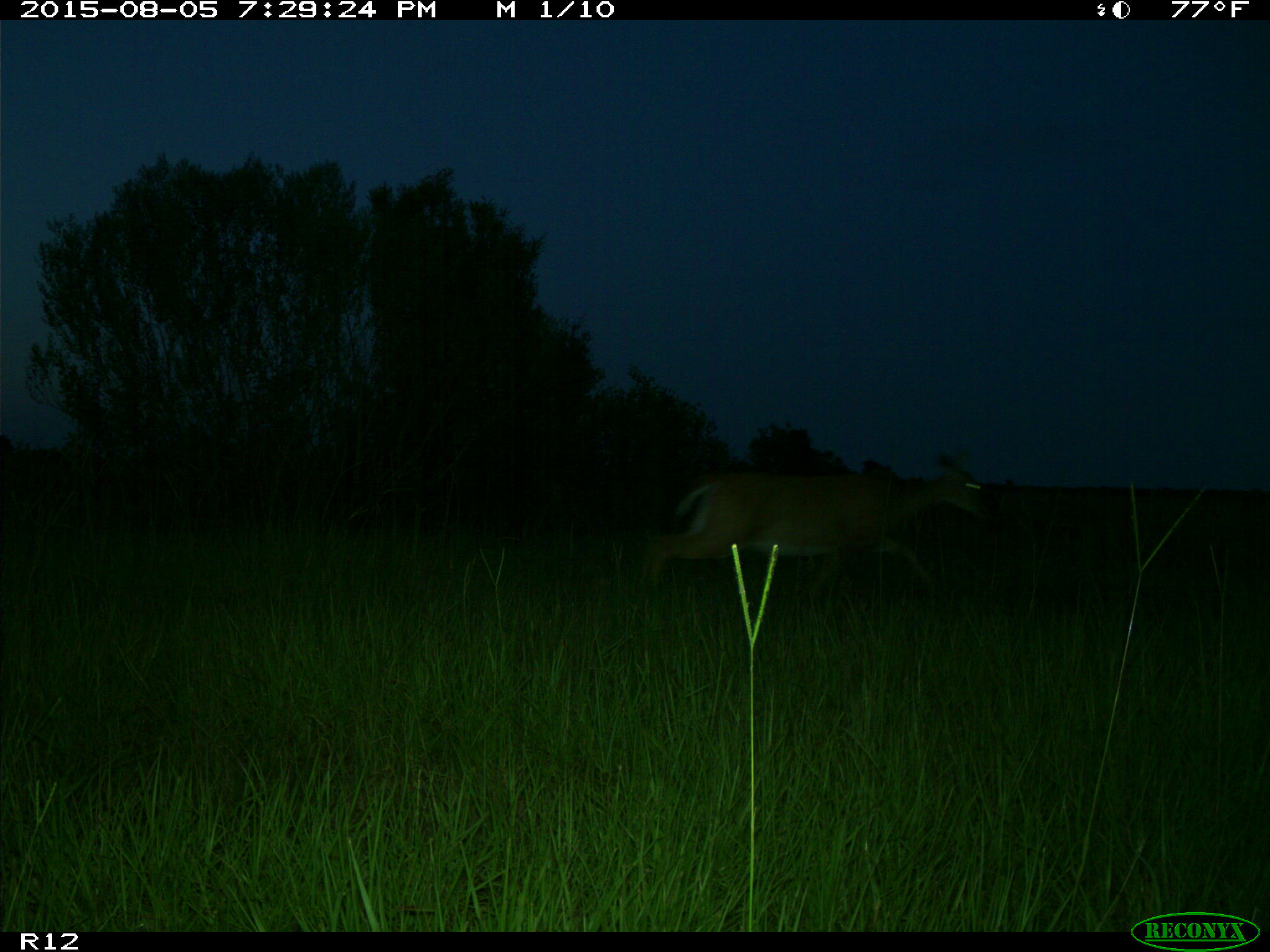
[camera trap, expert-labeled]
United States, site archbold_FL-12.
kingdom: Animalia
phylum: Chordata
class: Mammalia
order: Artiodactyla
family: Cervidae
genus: Odocoileus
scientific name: Odocoileus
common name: deer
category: unidentified deer